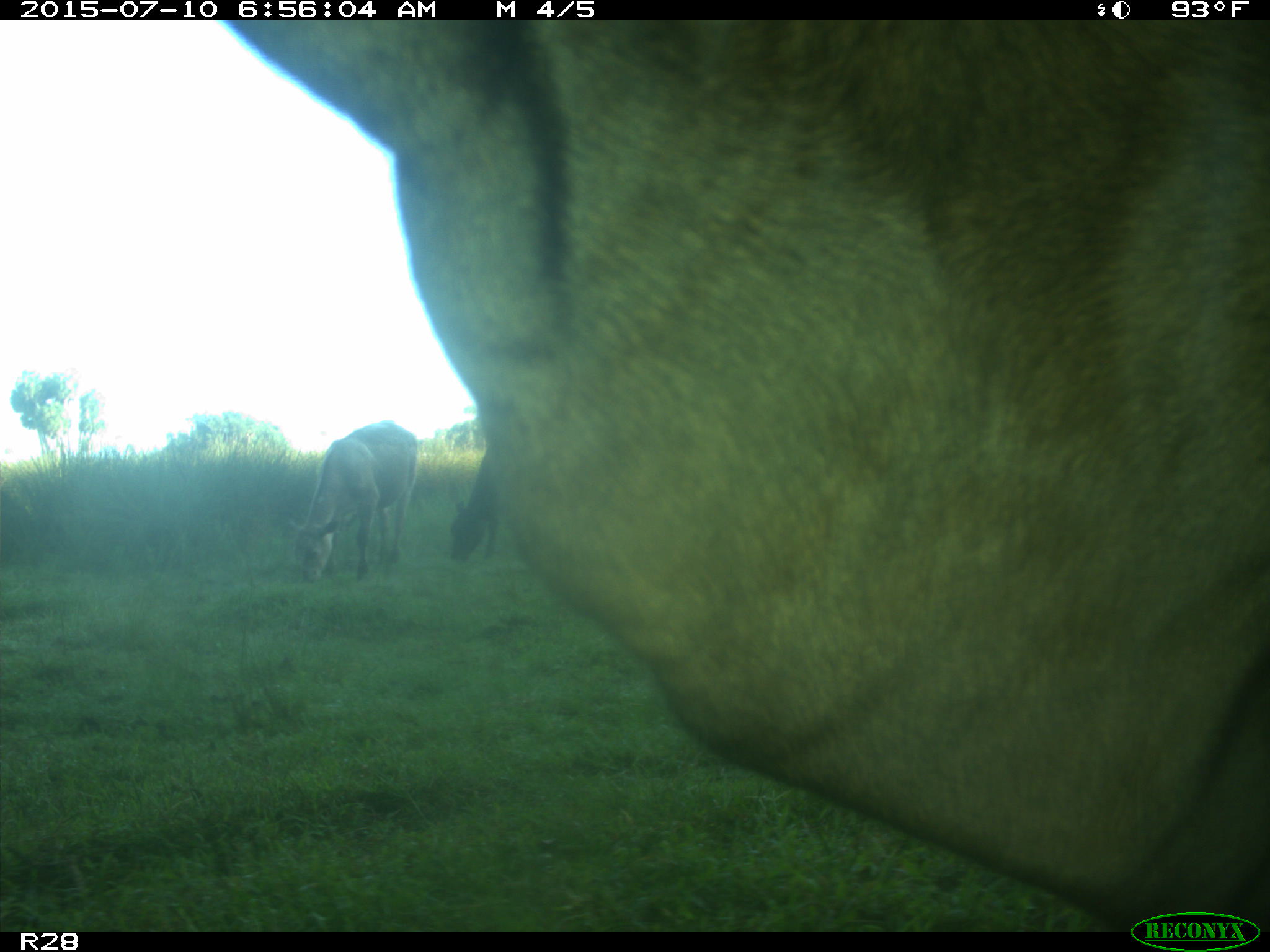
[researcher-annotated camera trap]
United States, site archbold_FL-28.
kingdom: Animalia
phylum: Chordata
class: Mammalia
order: Artiodactyla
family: Bovidae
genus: Bos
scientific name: Bos taurus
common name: domestic cow